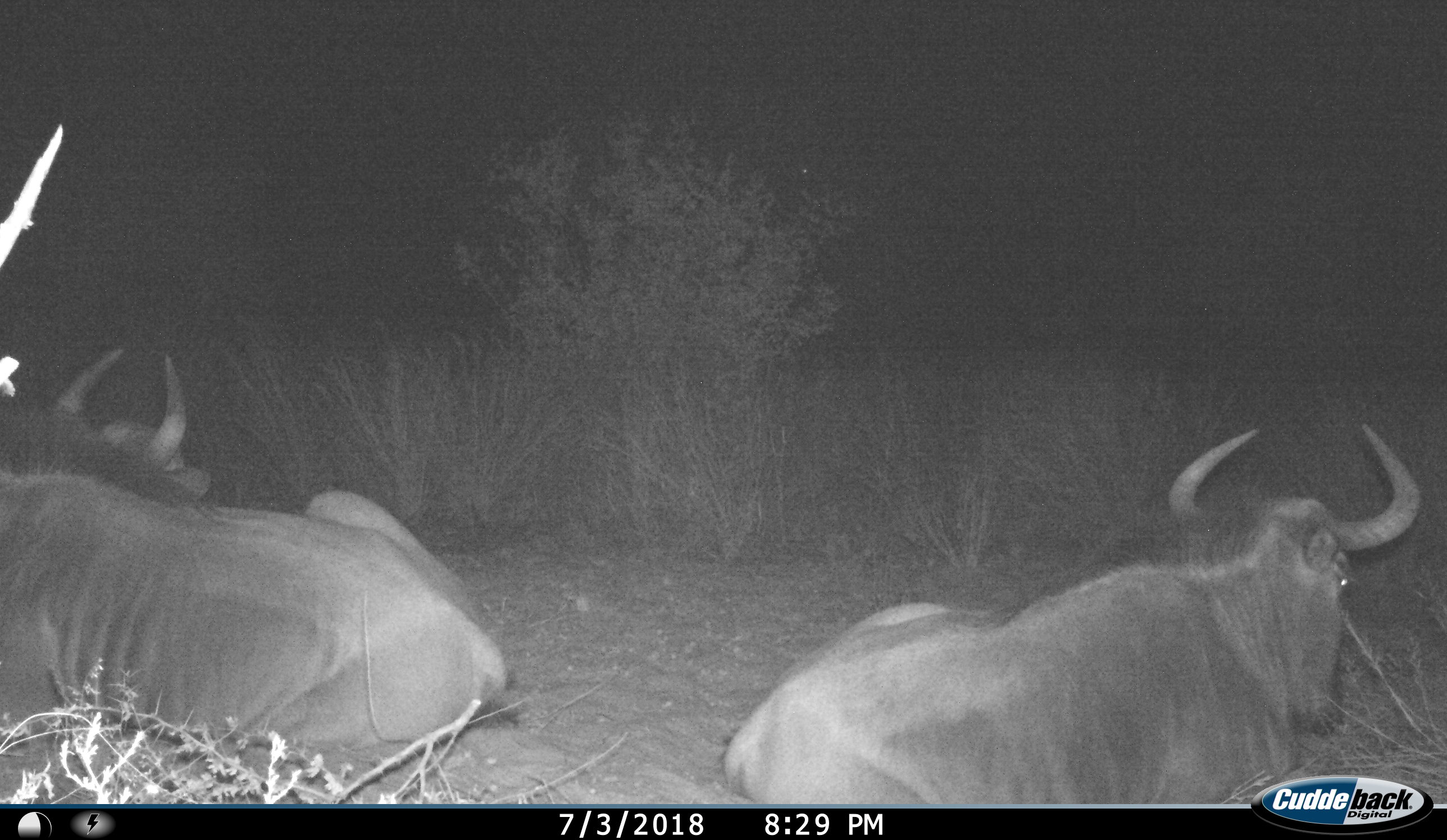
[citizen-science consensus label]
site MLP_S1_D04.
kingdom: Animalia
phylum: Chordata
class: Mammalia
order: Artiodactyla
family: Bovidae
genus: Connochaetes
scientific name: Connochaetes taurinus taurinus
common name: blue wildebeest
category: wildebeestblue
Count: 3.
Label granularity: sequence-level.